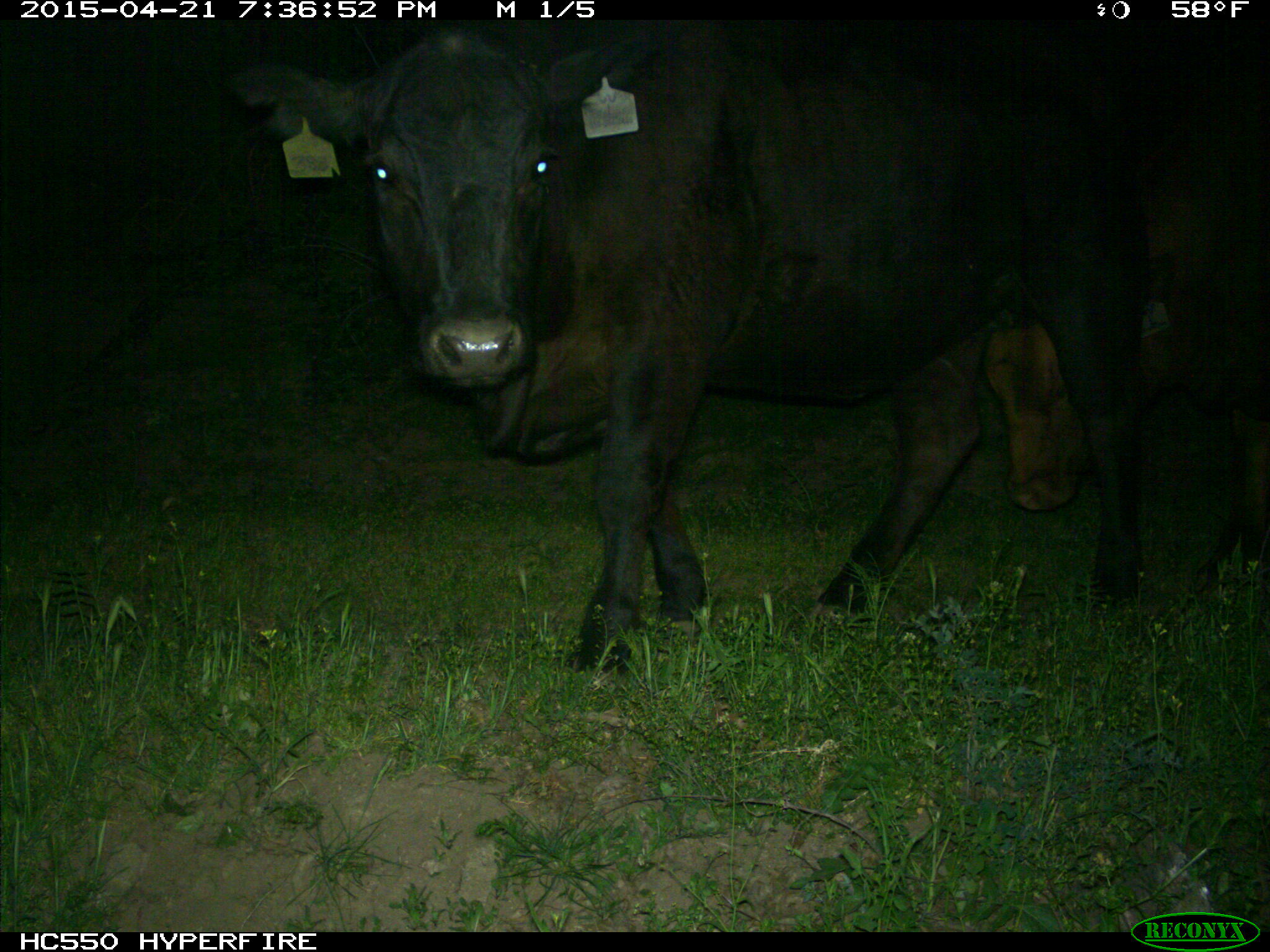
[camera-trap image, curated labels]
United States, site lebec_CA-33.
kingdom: Animalia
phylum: Chordata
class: Mammalia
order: Artiodactyla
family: Bovidae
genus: Bos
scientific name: Bos taurus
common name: domestic cow